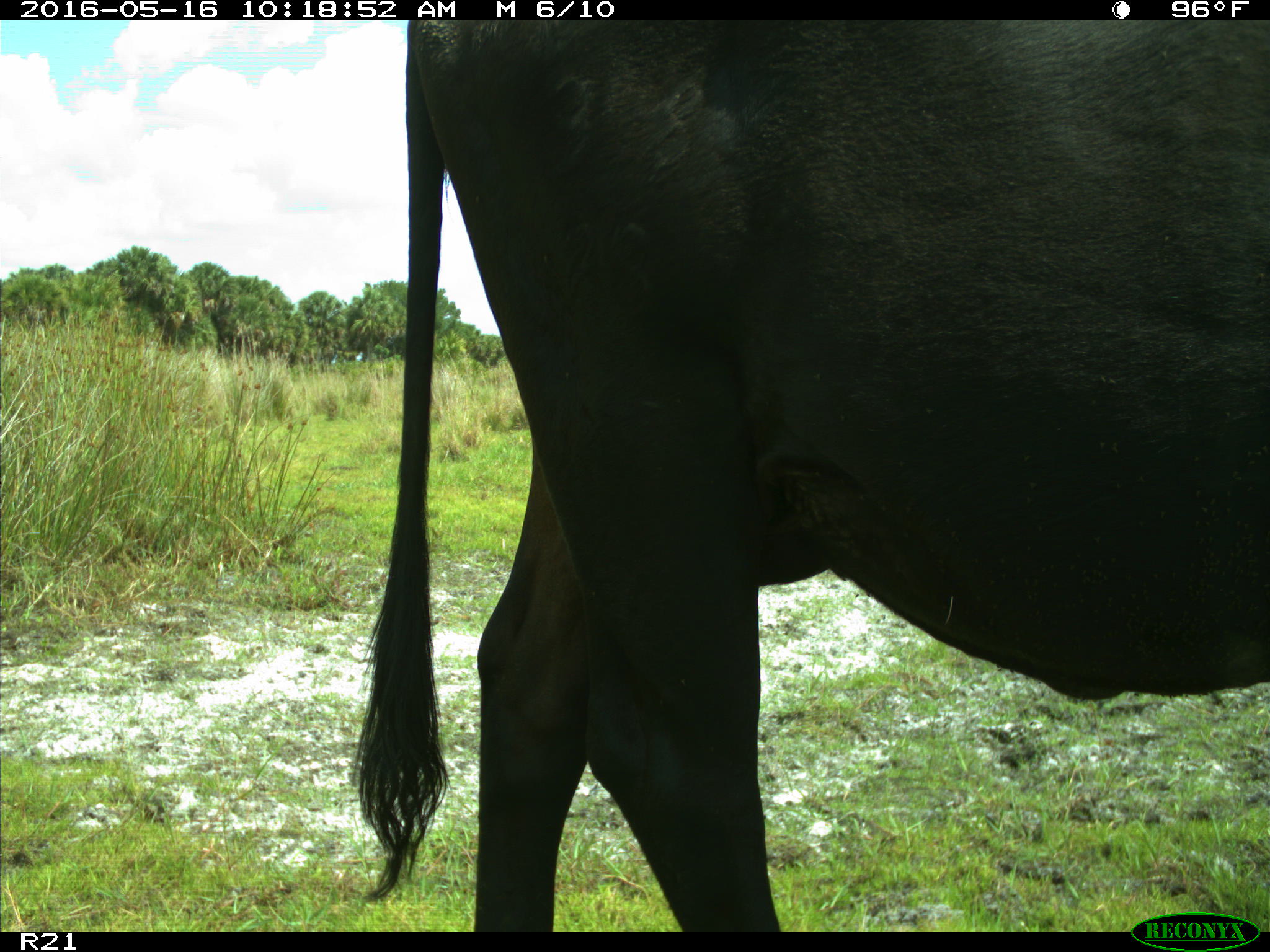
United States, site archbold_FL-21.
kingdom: Animalia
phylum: Chordata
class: Mammalia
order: Artiodactyla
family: Bovidae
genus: Bos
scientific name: Bos taurus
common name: domestic cow